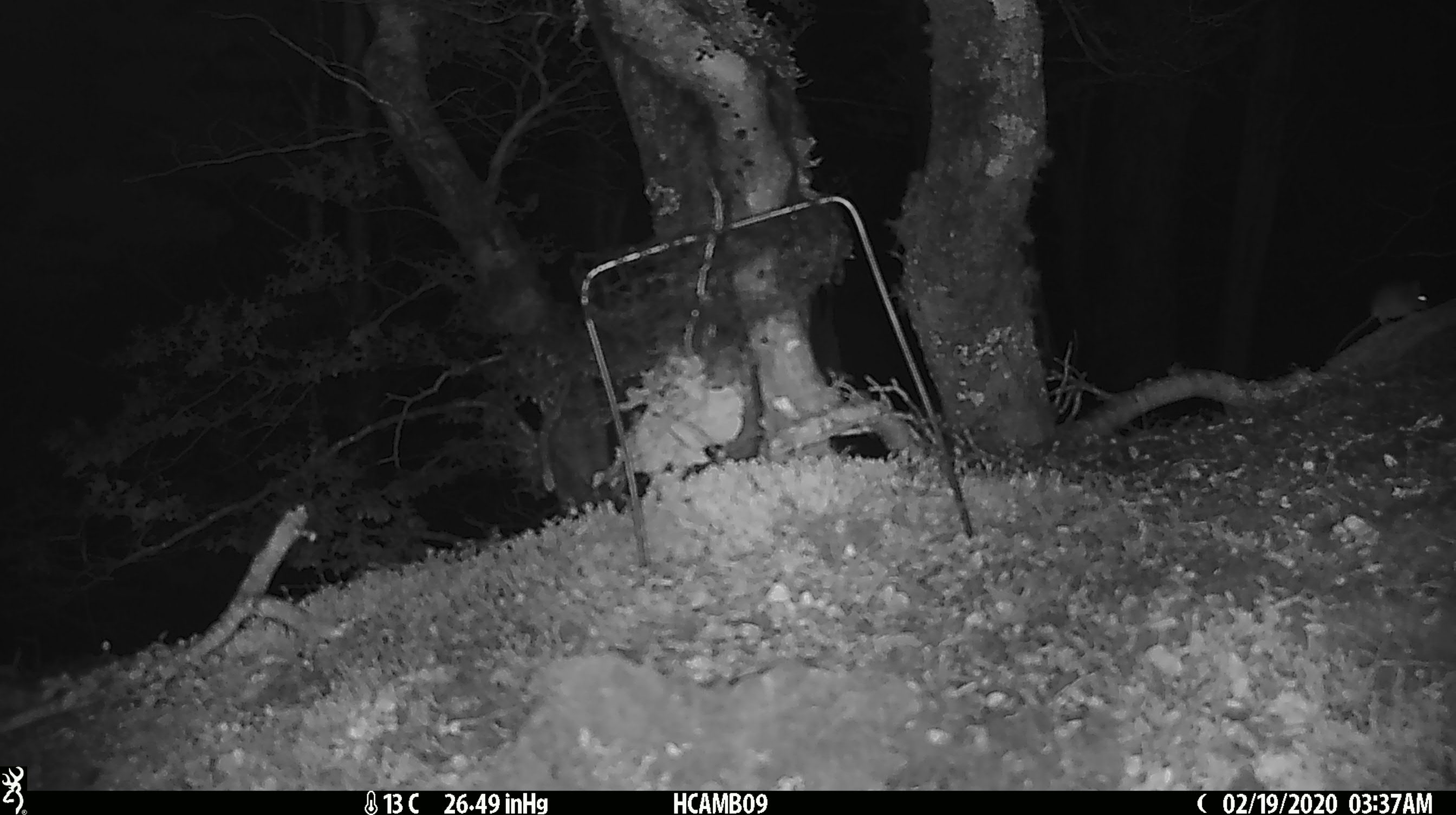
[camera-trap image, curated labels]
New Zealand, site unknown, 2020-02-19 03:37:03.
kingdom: Animalia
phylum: Chordata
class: Mammalia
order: Rodentia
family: Muridae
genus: Mus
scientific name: Mus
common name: mouse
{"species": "mouse (Mus)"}